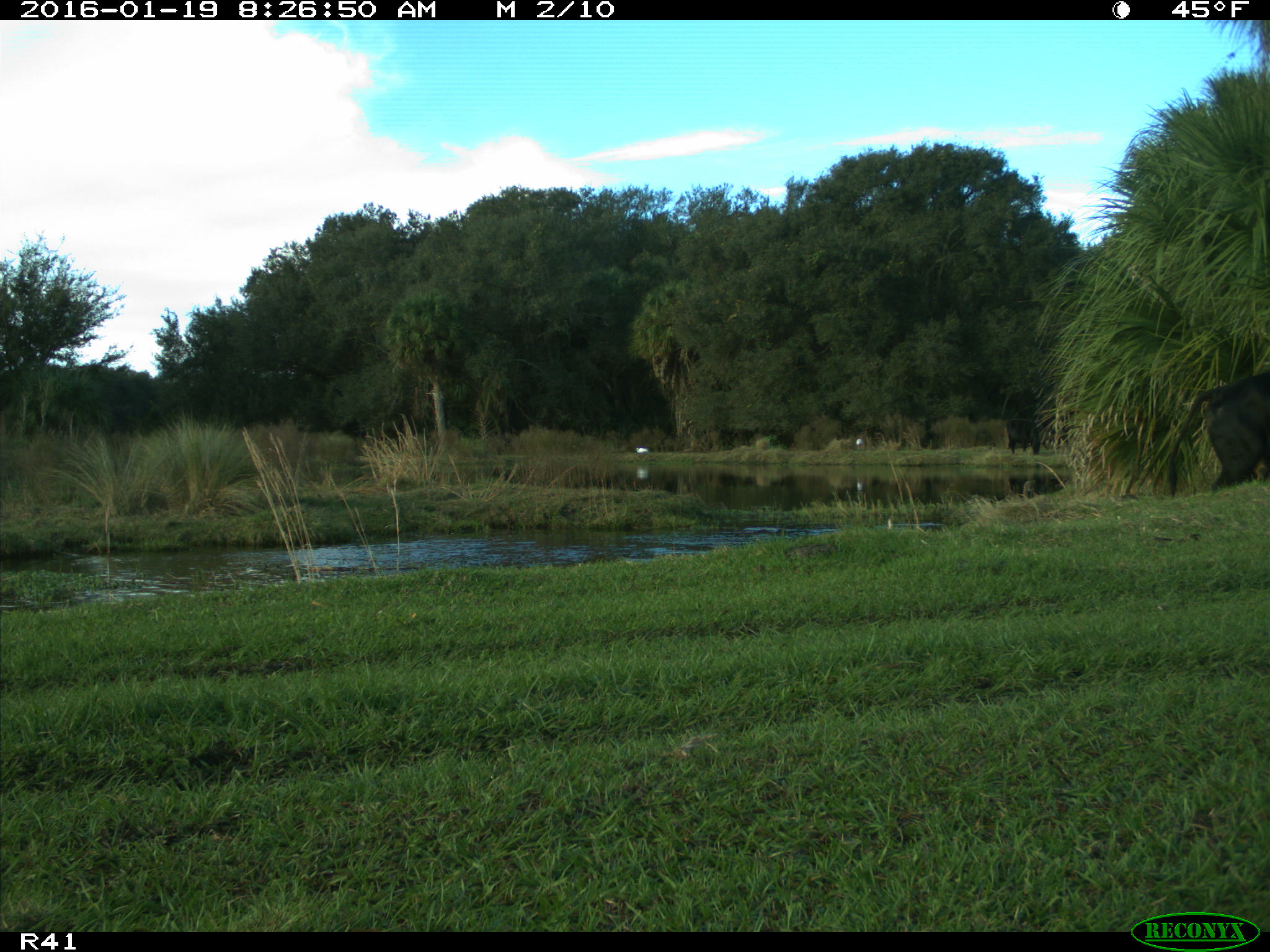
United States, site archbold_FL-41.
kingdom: Animalia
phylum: Chordata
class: Mammalia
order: Artiodactyla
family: Bovidae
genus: Bos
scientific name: Bos taurus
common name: domestic cow